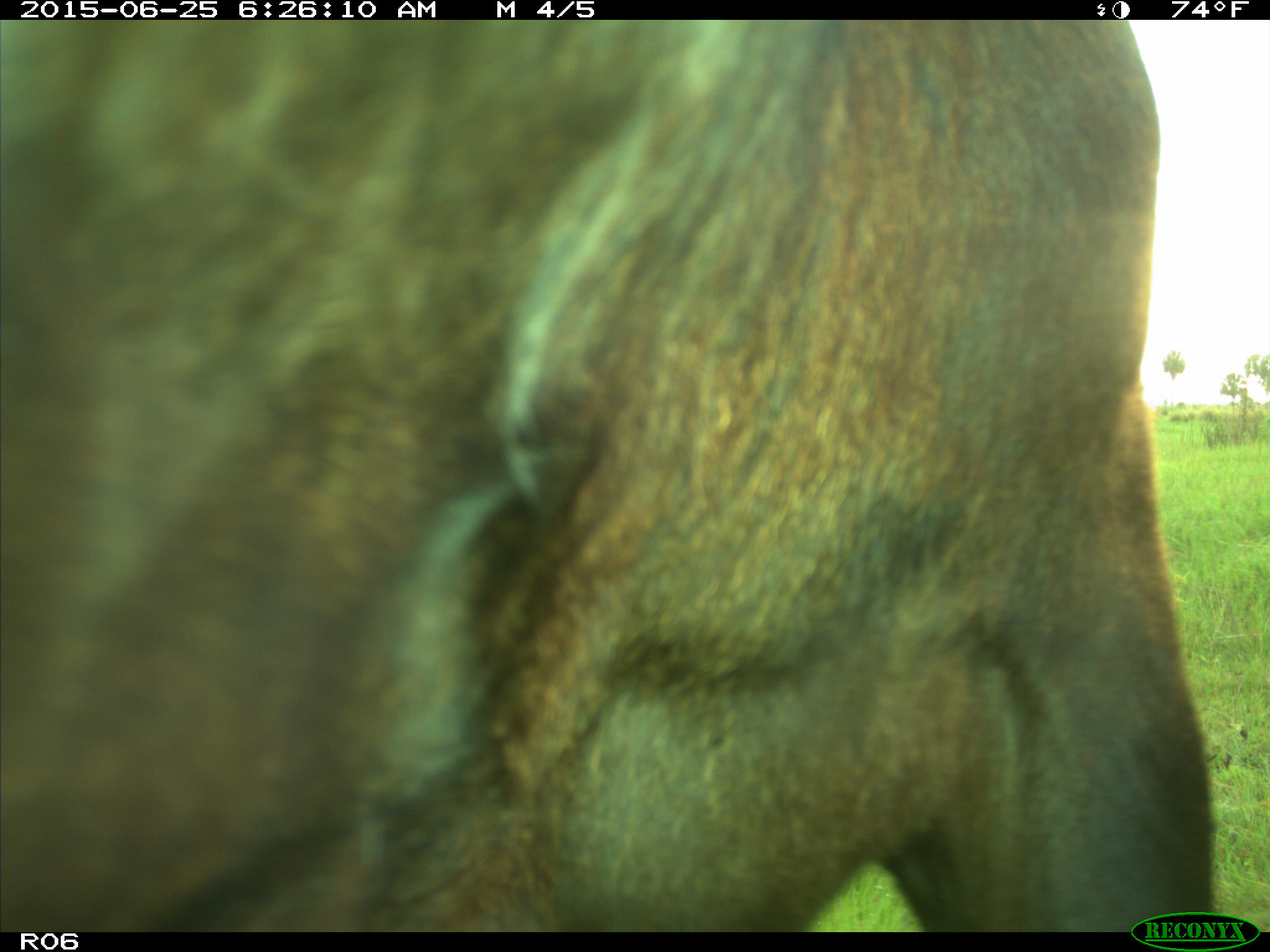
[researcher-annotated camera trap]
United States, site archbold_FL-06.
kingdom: Animalia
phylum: Chordata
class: Mammalia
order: Artiodactyla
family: Bovidae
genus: Bos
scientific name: Bos taurus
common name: domestic cow